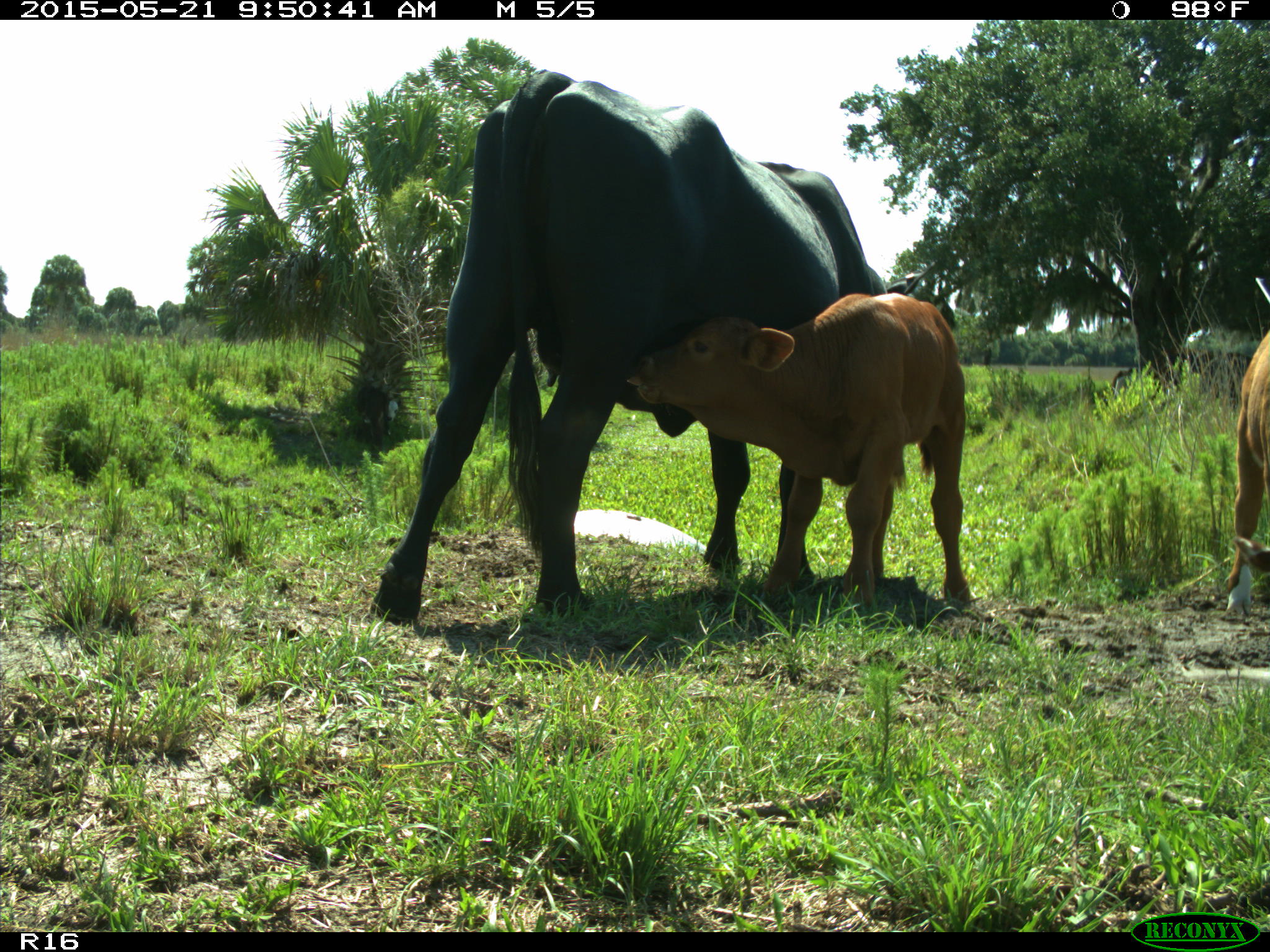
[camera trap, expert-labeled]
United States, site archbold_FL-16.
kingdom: Animalia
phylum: Chordata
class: Mammalia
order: Artiodactyla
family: Bovidae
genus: Bos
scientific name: Bos taurus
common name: domestic cow